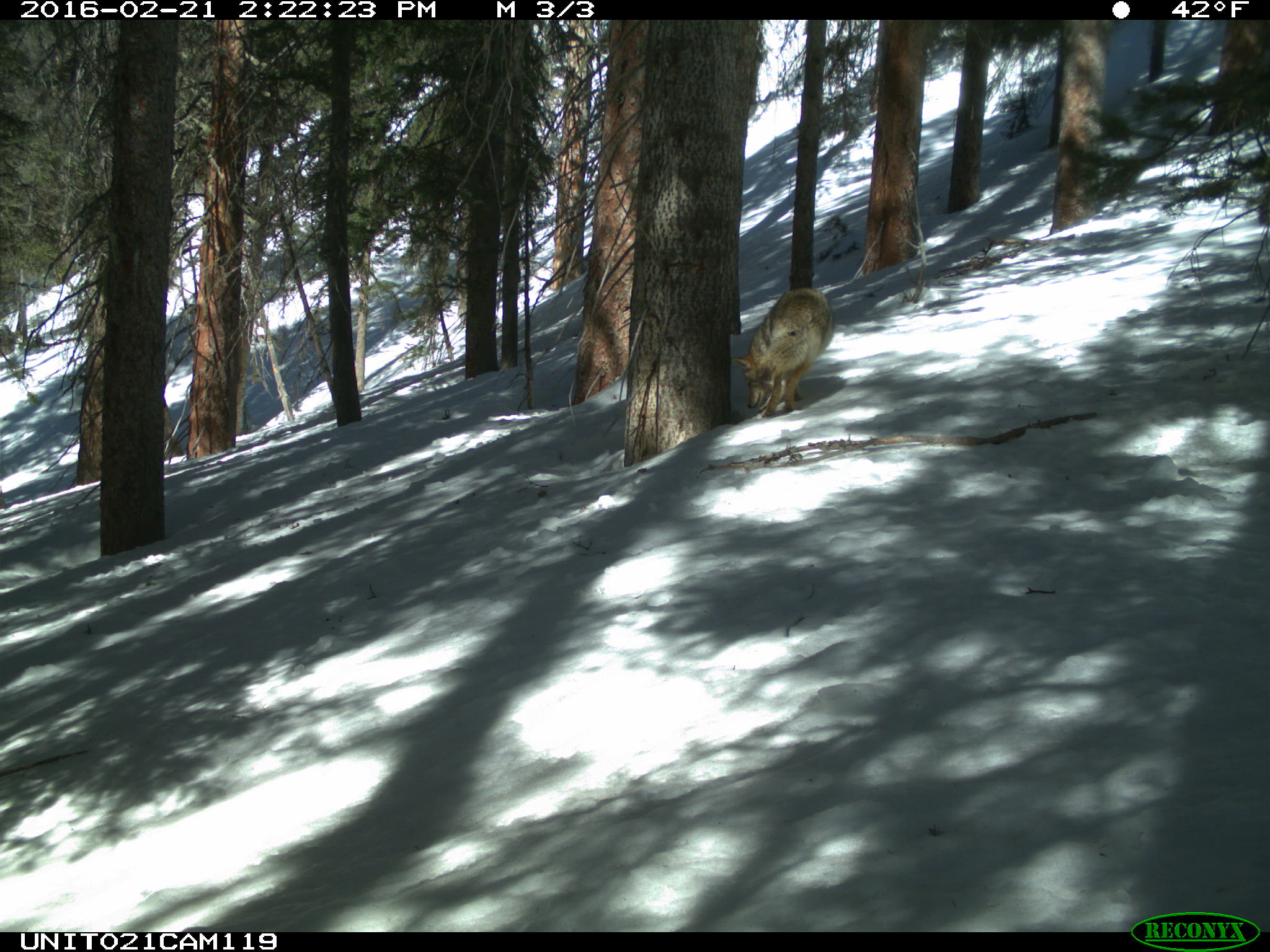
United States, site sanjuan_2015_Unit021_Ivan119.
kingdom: Animalia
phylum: Chordata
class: Mammalia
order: Carnivora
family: Canidae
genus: Canis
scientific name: Canis latrans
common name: coyote